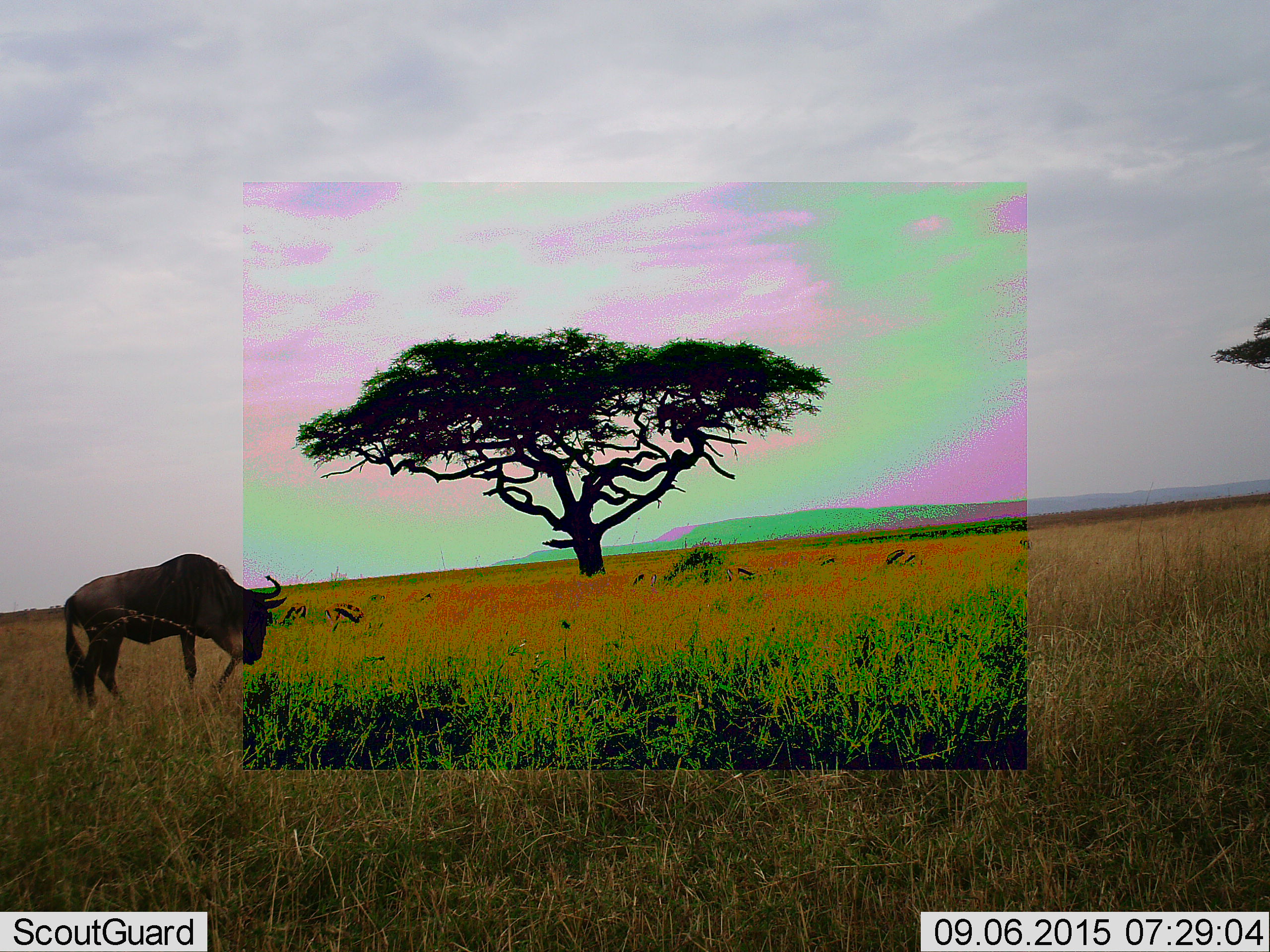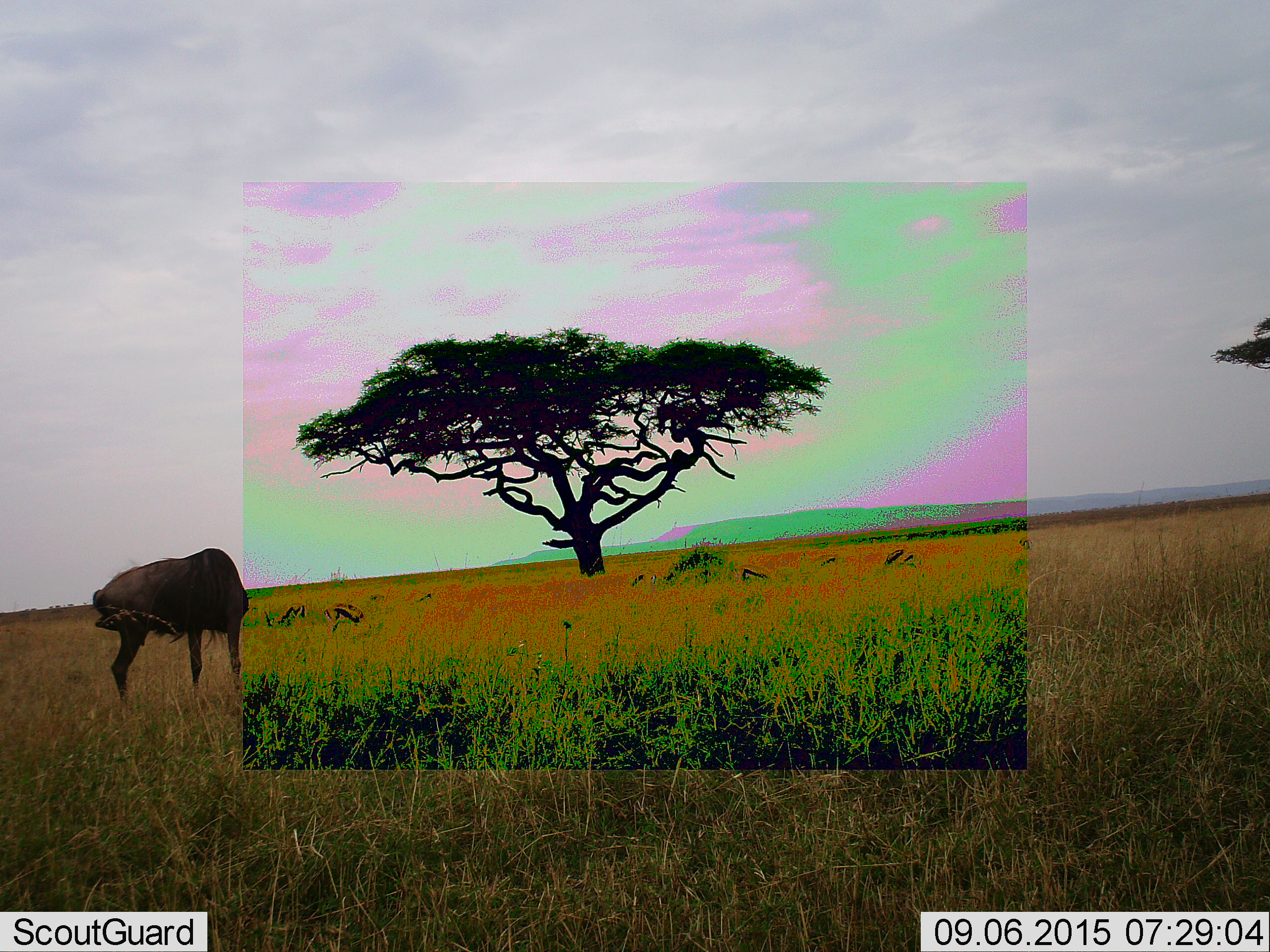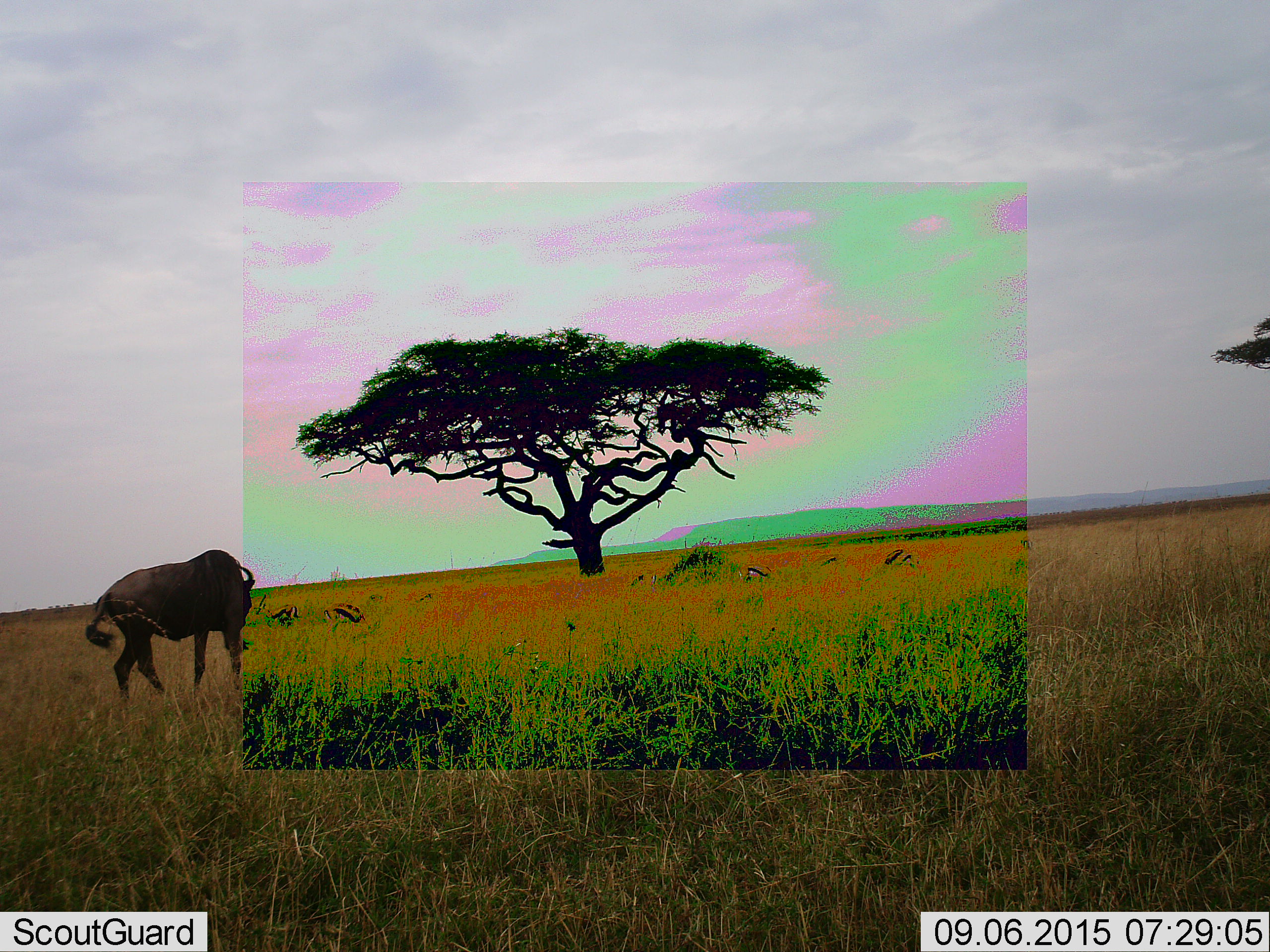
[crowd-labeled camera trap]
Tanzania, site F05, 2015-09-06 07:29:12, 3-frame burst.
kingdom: Animalia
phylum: Chordata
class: Mammalia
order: Artiodactyla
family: Bovidae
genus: Eudorcas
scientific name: Eudorcas thomsonii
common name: thomson's gazelle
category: gazellethomsons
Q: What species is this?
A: Gazellethomsons (thomson's gazelle) (Eudorcas thomsonii).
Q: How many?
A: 8.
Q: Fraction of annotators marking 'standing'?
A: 18%.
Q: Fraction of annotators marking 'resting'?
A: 0%.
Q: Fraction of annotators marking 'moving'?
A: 18%.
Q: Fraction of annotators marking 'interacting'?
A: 0%.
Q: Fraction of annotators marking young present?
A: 9%.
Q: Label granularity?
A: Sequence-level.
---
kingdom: Animalia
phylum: Chordata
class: Mammalia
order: Artiodactyla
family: Bovidae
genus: Connochaetes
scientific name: Connochaetes taurinus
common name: blue wildebeest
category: wildebeest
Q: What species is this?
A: Wildebeest (blue wildebeest) (Connochaetes taurinus).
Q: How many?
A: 1.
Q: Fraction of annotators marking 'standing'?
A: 53%.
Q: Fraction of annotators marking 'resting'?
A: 0%.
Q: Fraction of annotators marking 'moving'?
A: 41%.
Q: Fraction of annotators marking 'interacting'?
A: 0%.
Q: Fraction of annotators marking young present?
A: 0%.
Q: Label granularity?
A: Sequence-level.